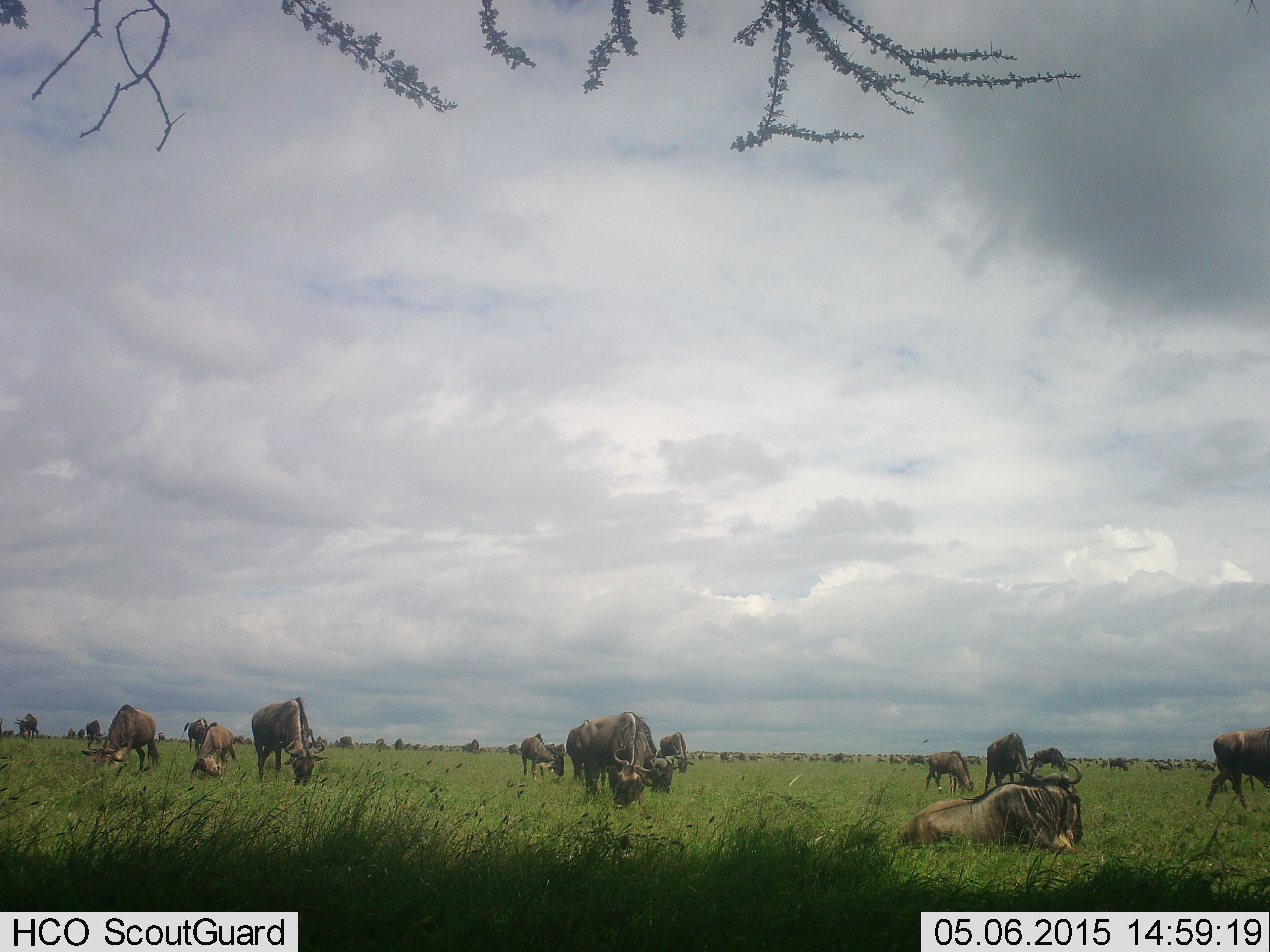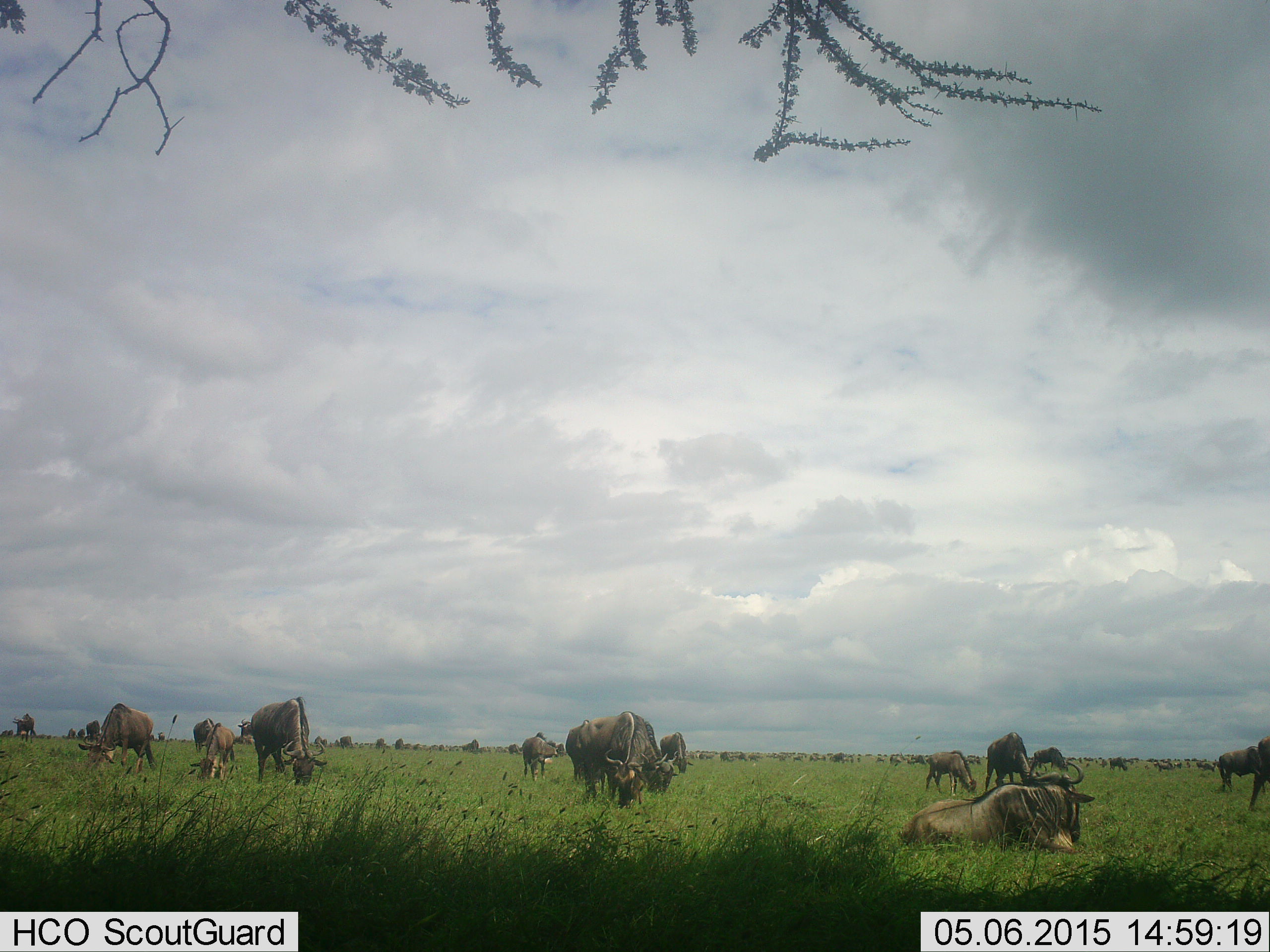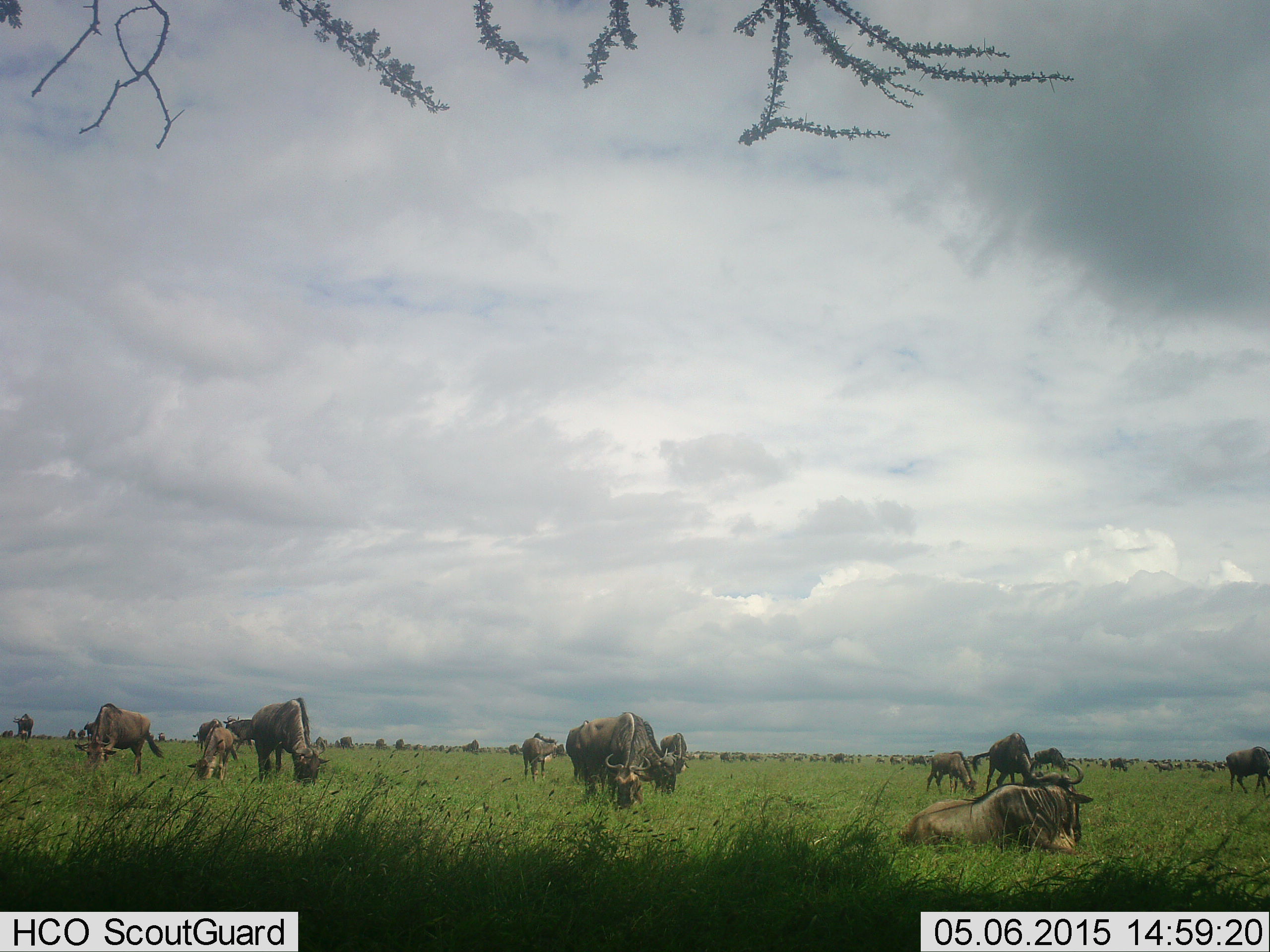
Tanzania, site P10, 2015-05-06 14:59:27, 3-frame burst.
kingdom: Animalia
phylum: Chordata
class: Mammalia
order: Artiodactyla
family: Bovidae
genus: Connochaetes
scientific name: Connochaetes taurinus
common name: blue wildebeest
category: wildebeest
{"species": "wildebeest (blue wildebeest) (Connochaetes taurinus)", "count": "11-50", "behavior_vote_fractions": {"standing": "60%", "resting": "80%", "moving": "20%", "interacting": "0%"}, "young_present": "20%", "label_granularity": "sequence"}